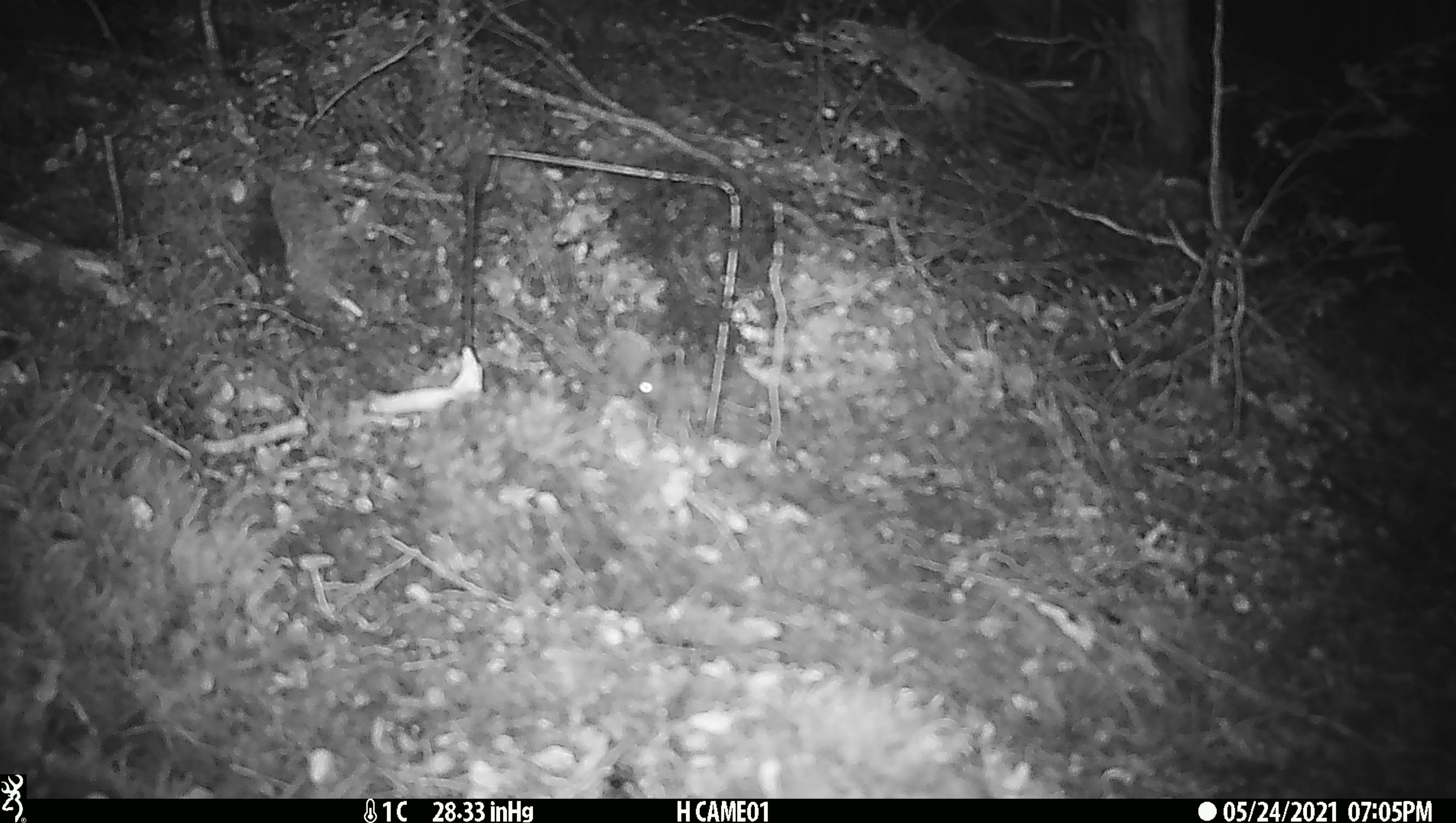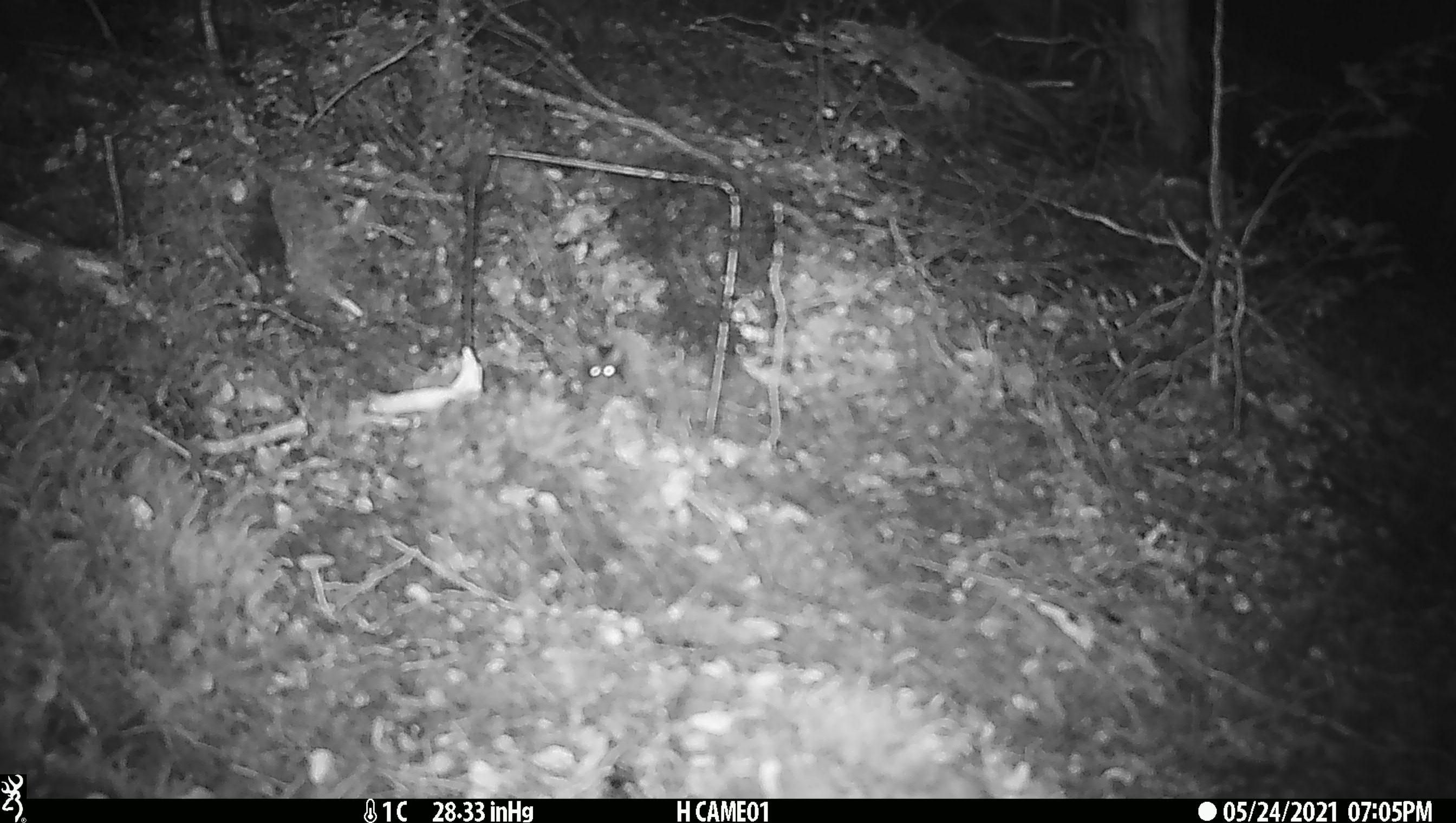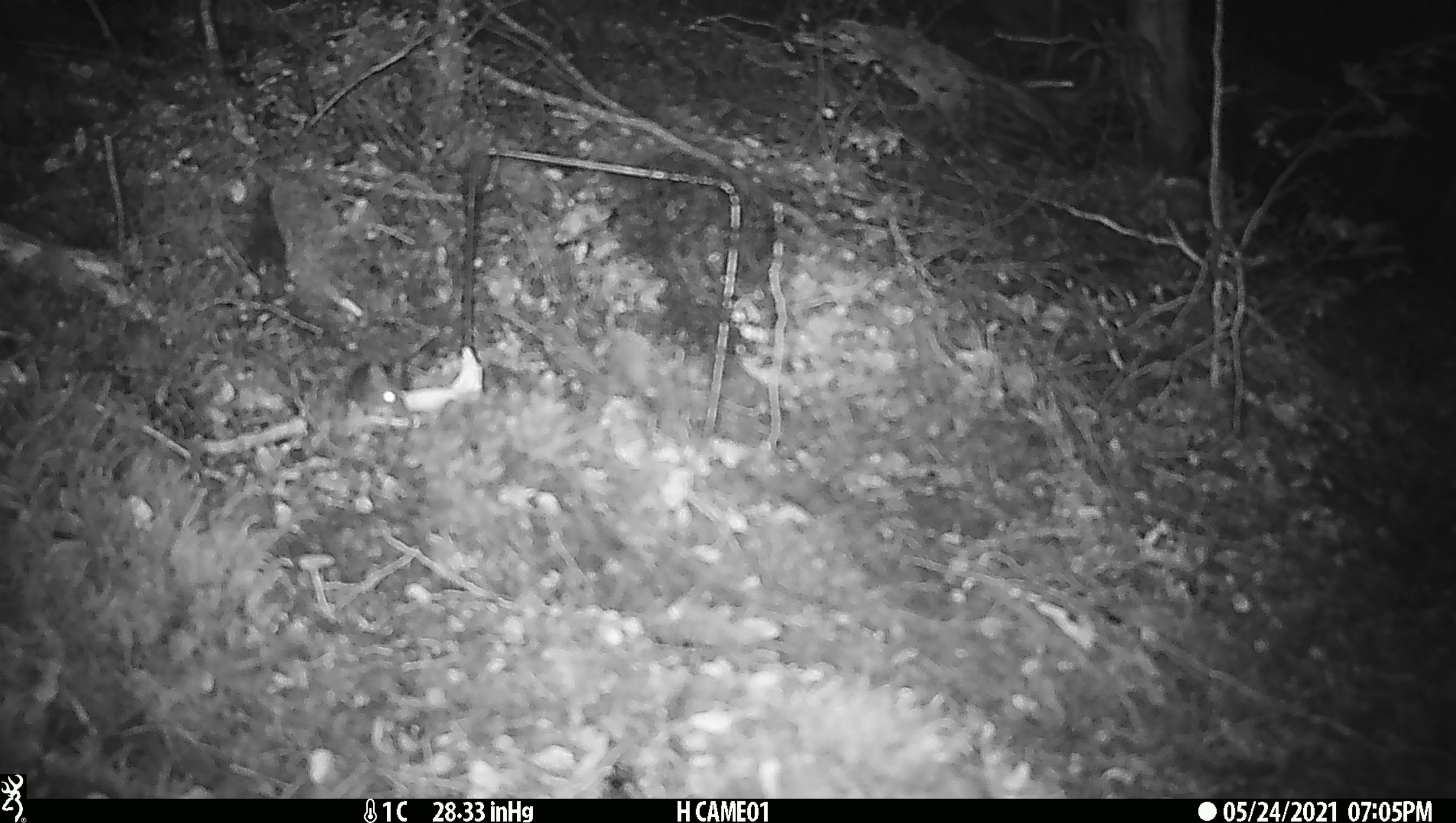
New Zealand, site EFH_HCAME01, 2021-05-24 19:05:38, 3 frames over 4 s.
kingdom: Animalia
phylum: Chordata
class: Mammalia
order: Rodentia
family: Muridae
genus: Mus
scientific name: Mus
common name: mouse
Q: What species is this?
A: Mouse (Mus).